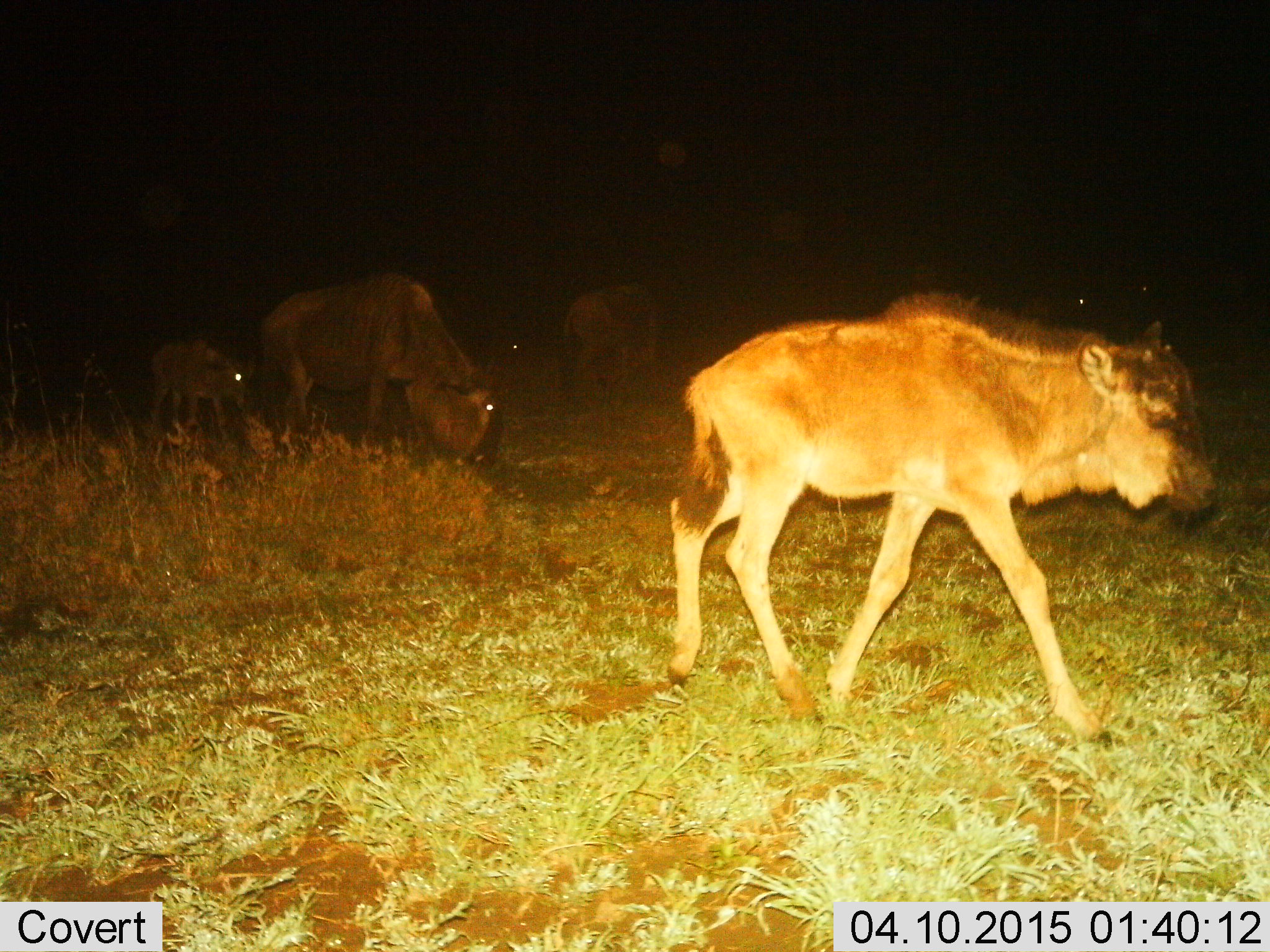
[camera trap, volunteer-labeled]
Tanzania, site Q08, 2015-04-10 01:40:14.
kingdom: Animalia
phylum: Chordata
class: Mammalia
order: Artiodactyla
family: Bovidae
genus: Connochaetes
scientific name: Connochaetes taurinus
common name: blue wildebeest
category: wildebeest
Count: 4.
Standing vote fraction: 40%.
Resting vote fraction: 10%.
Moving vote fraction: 70%.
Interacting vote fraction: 0%.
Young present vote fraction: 100%.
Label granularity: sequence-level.